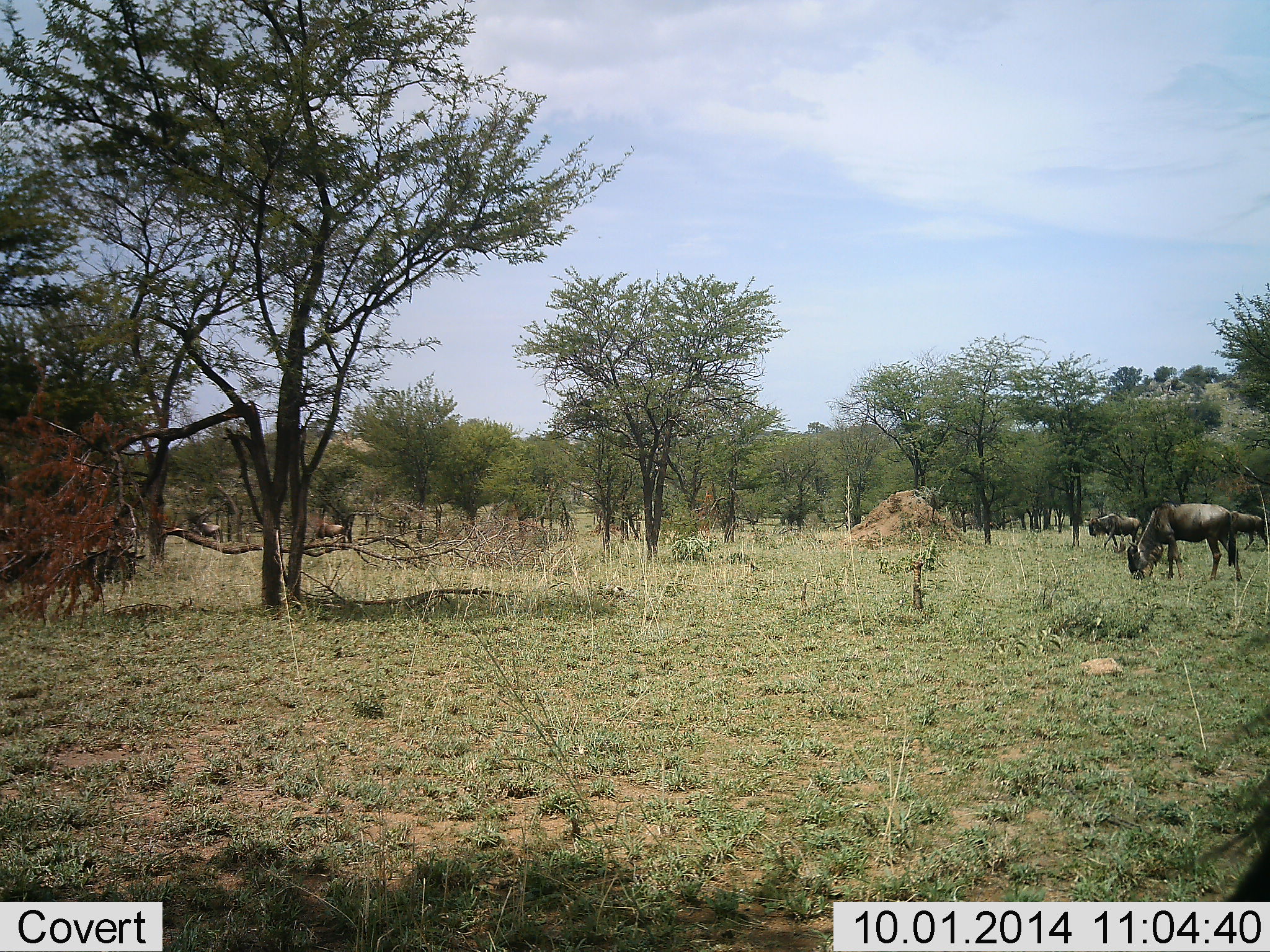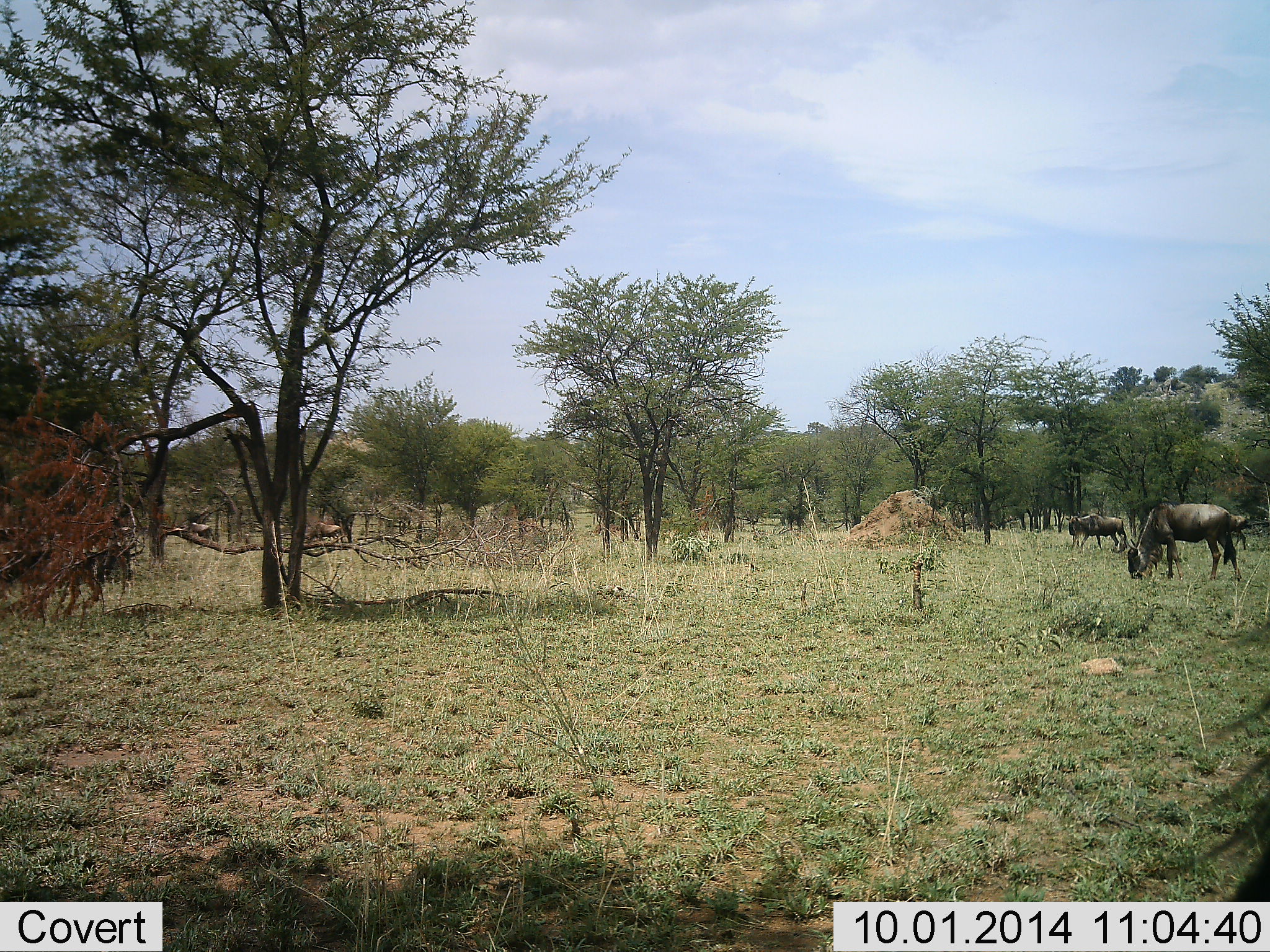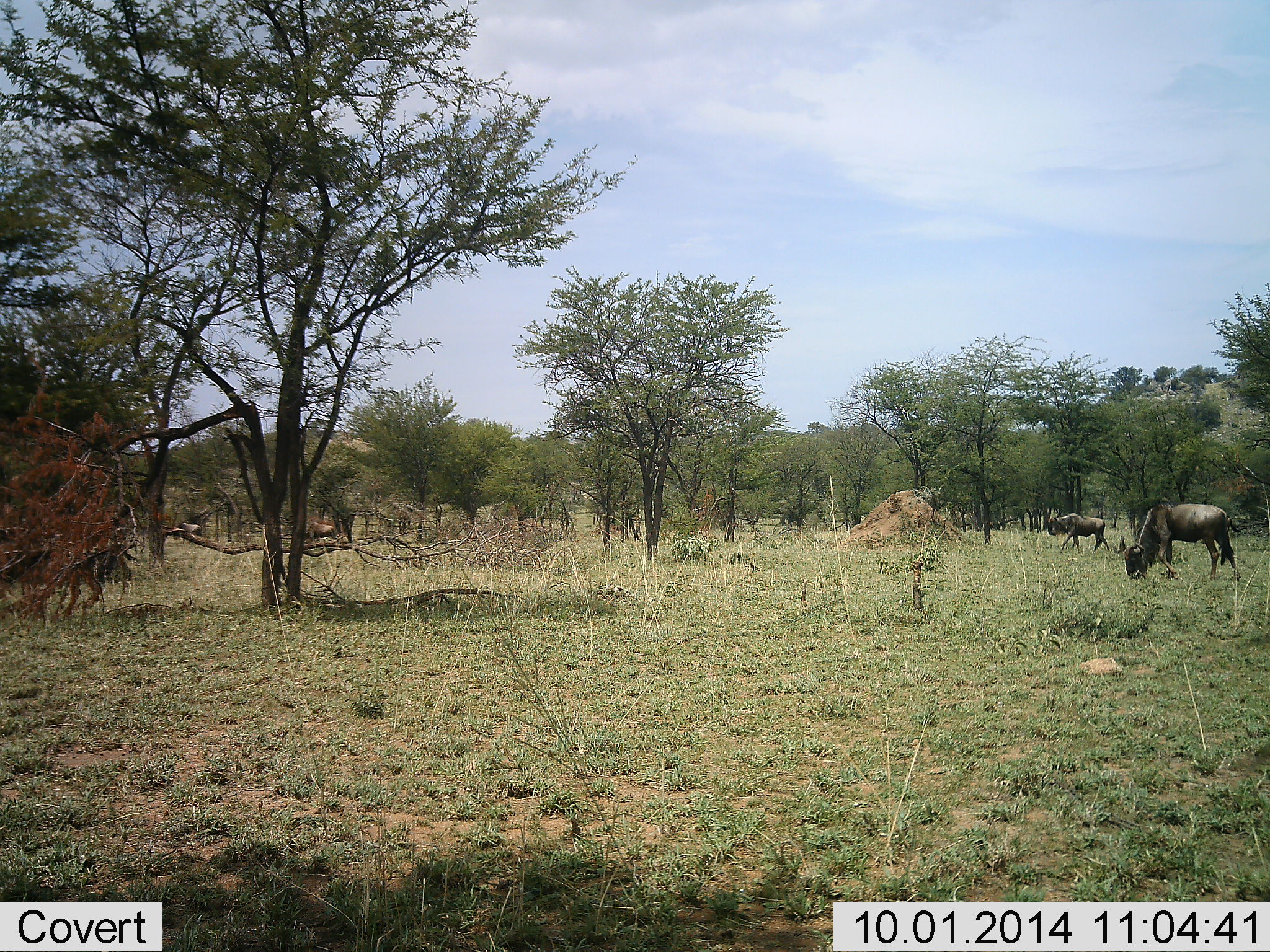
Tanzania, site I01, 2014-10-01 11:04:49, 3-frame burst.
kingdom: Animalia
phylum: Chordata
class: Mammalia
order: Artiodactyla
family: Bovidae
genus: Connochaetes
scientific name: Connochaetes taurinus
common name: blue wildebeest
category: wildebeest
Wildebeest (blue wildebeest) (Connochaetes taurinus), count 6. Behavior (volunteer vote fractions): standing 30%, resting 20%, moving 90%, interacting 0%. Young present (vote fraction): 0%. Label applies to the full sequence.